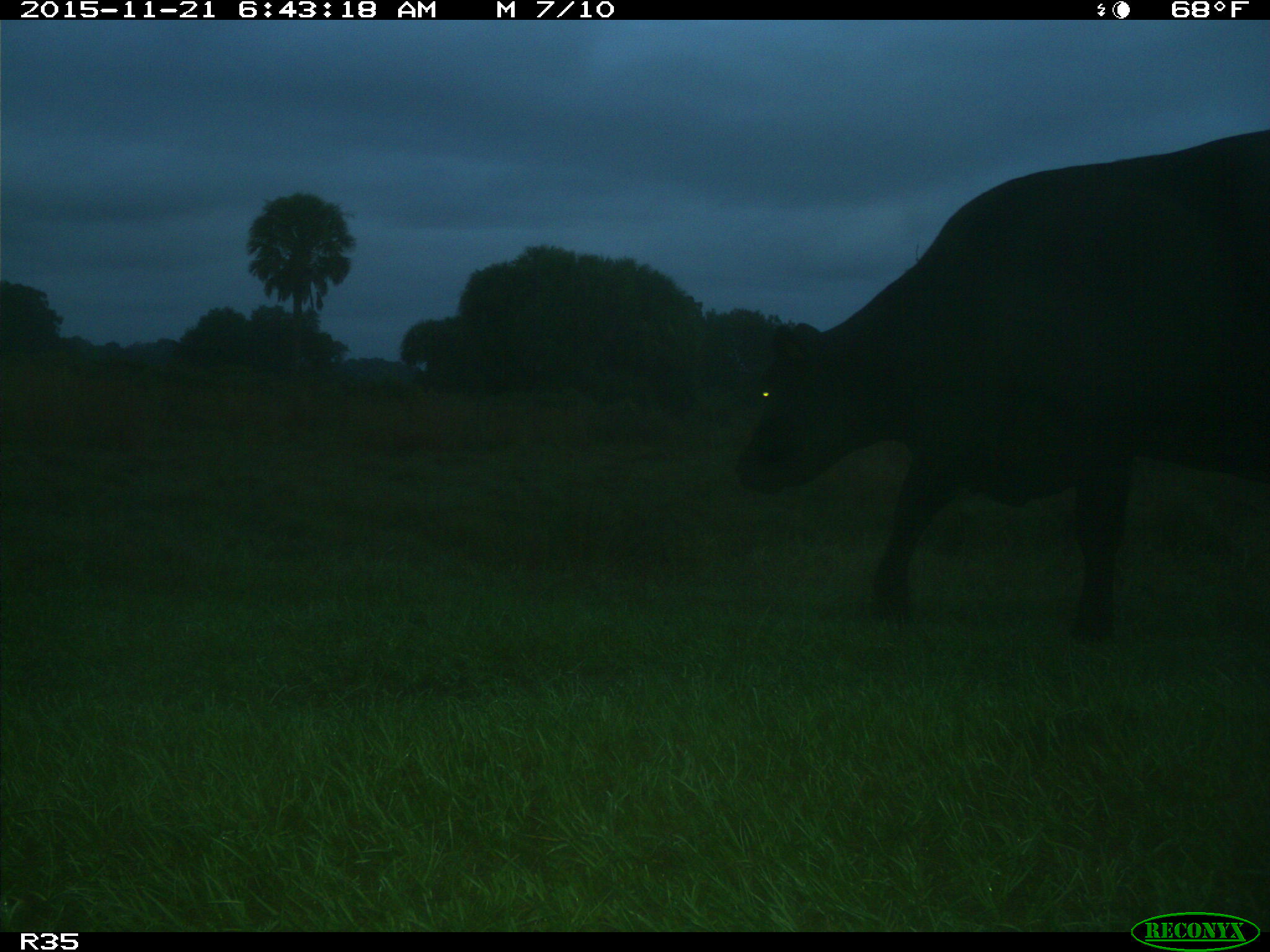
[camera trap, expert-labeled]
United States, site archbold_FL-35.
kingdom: Animalia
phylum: Chordata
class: Mammalia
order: Artiodactyla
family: Bovidae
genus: Bos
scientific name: Bos taurus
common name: domestic cow